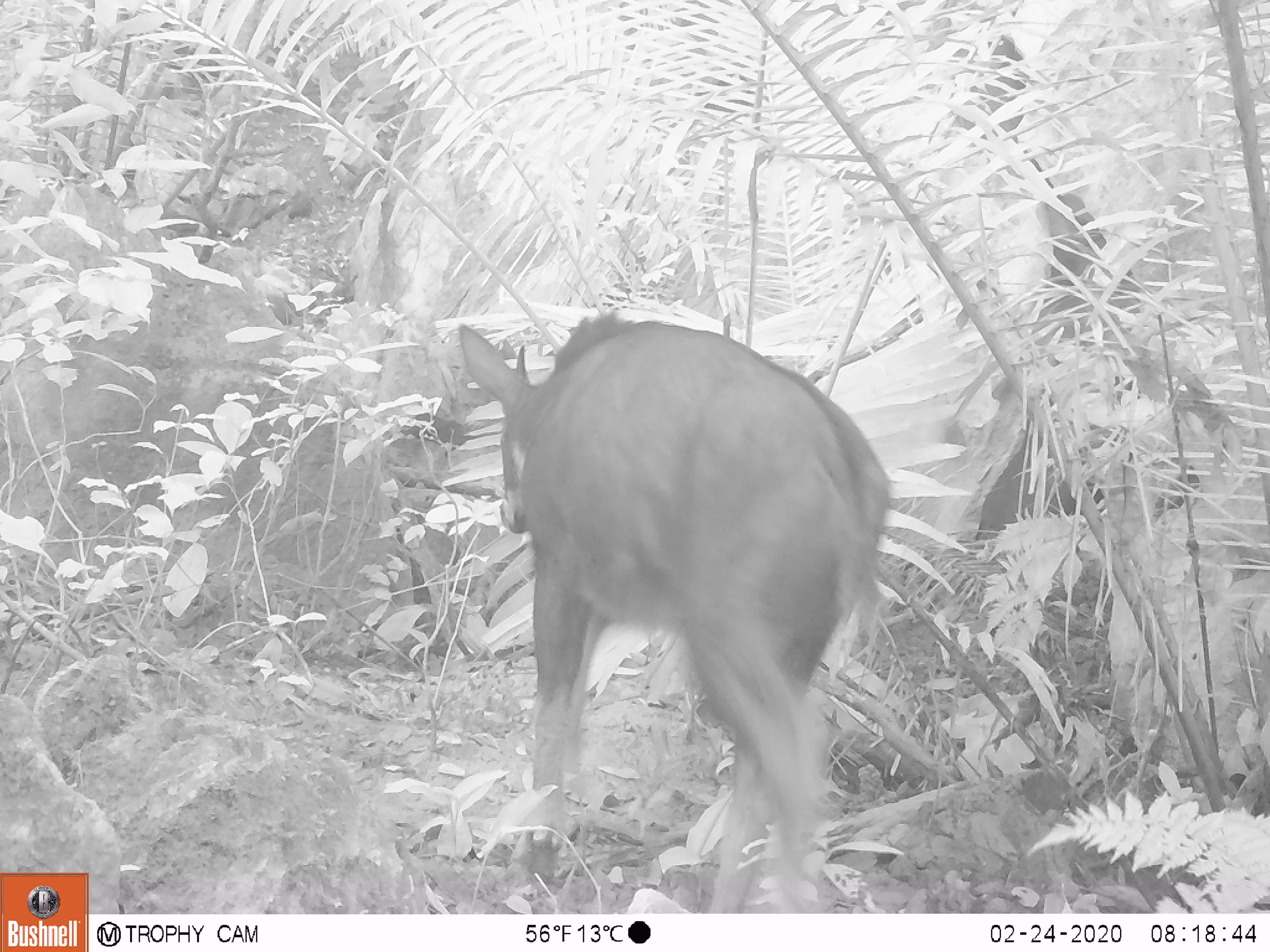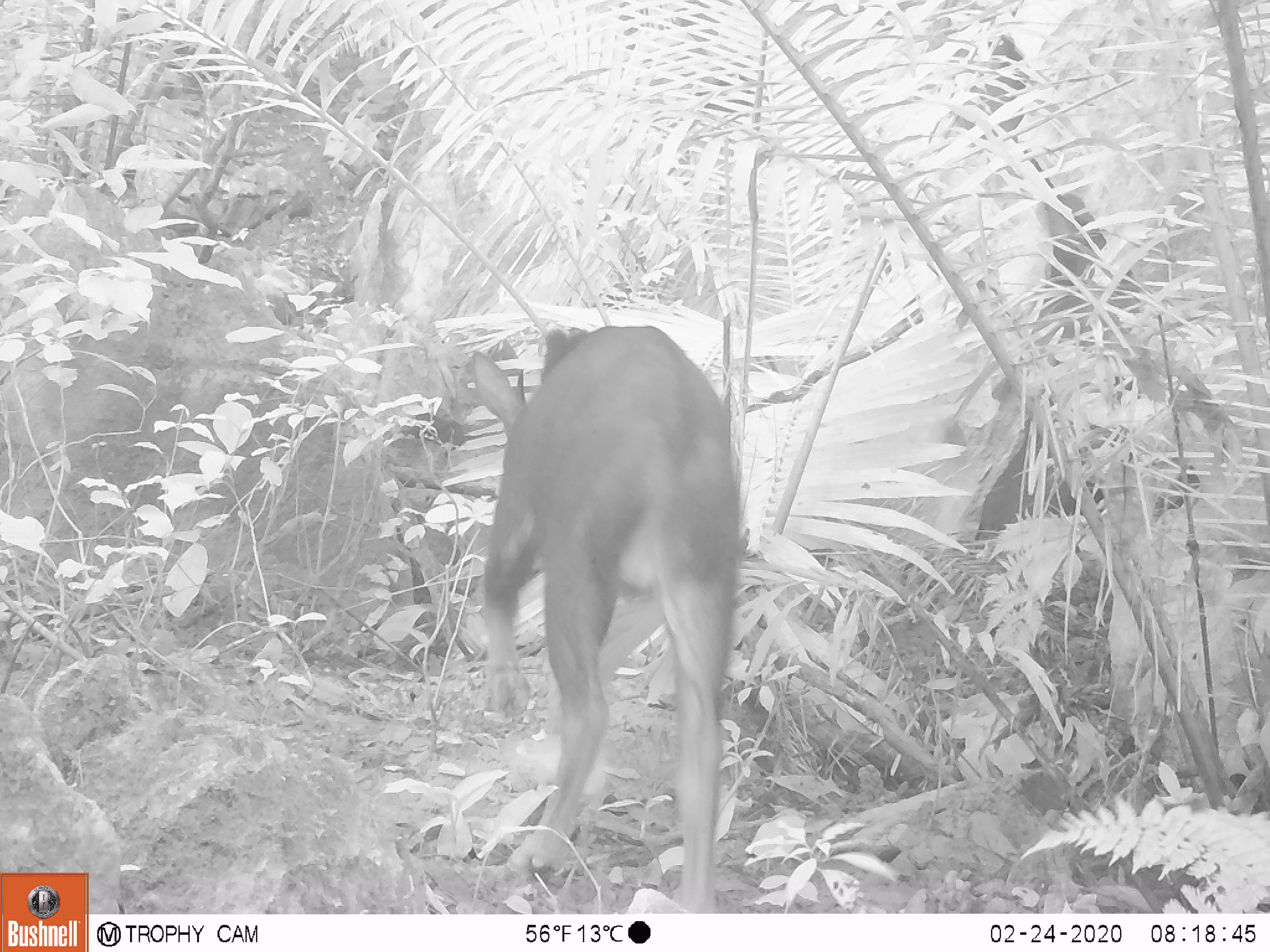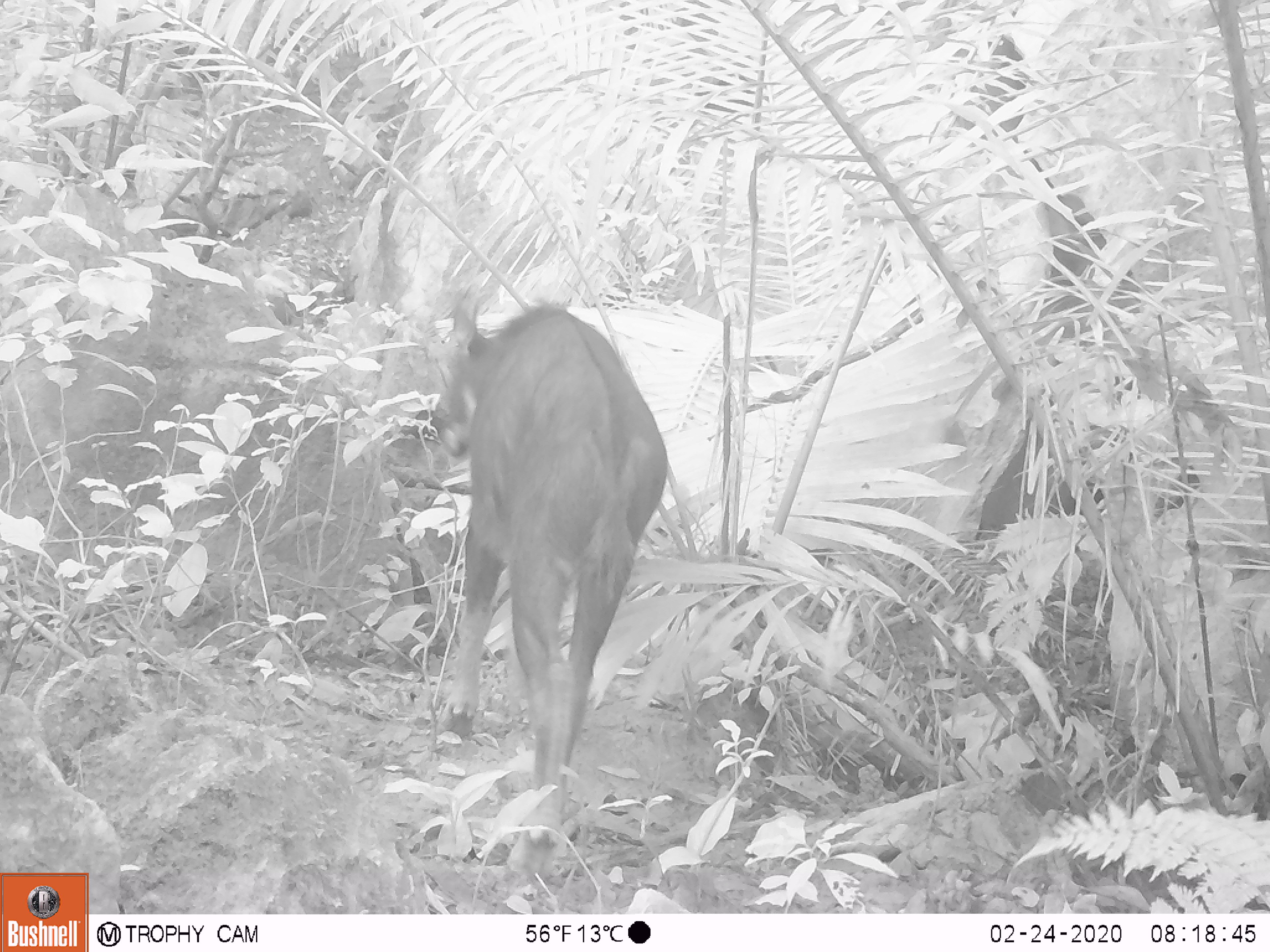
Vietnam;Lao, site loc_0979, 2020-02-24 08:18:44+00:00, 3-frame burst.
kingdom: Animalia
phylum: Chordata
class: Mammalia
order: Artiodactyla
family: Bovidae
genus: Capricornis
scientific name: Capricornis sumatraensis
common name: chinese serow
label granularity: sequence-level